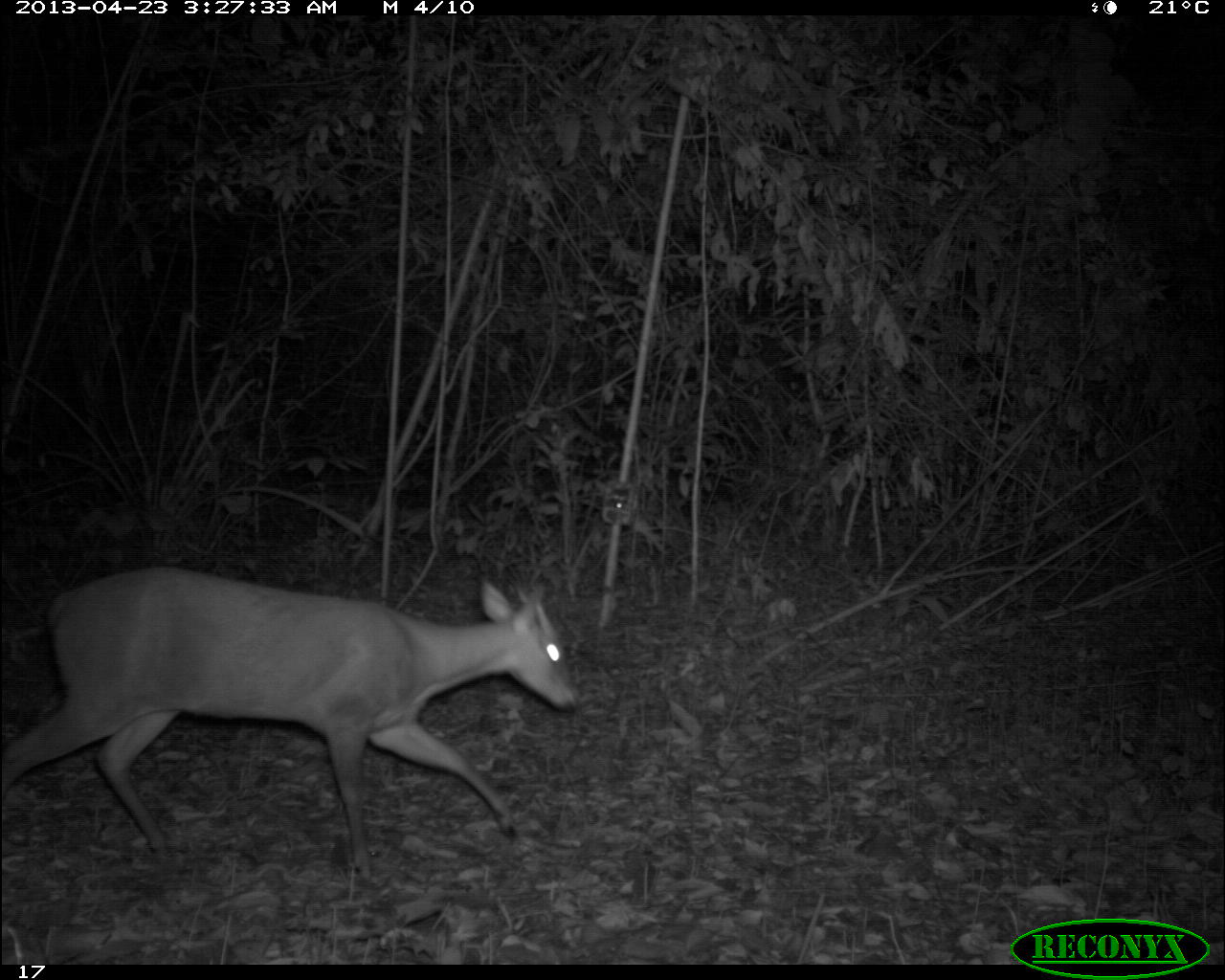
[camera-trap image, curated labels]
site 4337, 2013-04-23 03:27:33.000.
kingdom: Animalia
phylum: Chordata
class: Mammalia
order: Artiodactyla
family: Cervidae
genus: Mazama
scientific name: Mazama temama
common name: central american red brocket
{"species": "Mazama temama (central american red brocket)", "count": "1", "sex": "male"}